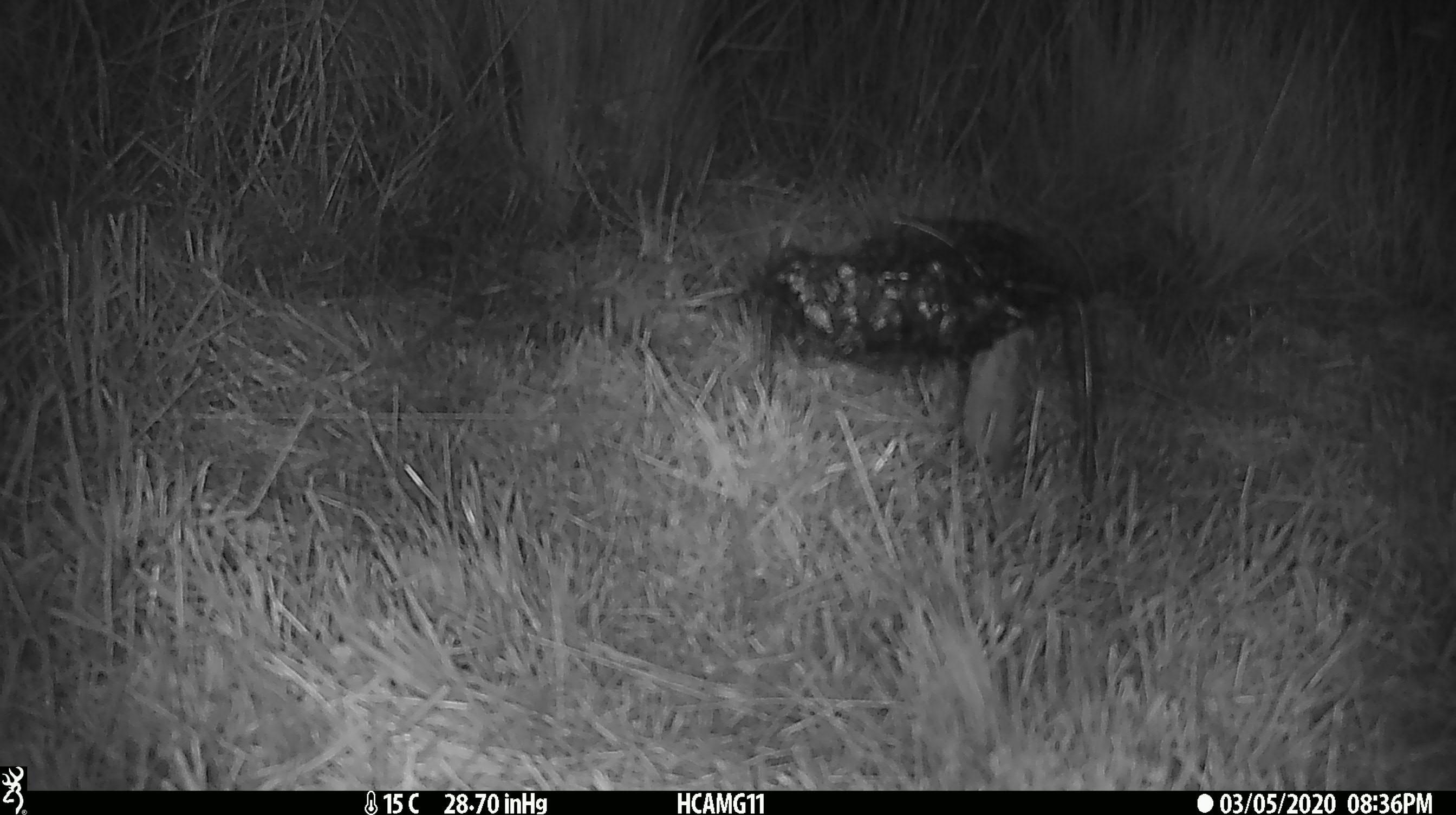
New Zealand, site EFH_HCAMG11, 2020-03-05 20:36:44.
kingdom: Animalia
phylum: Chordata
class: Mammalia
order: Rodentia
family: Muridae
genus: Mus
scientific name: Mus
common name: mouse